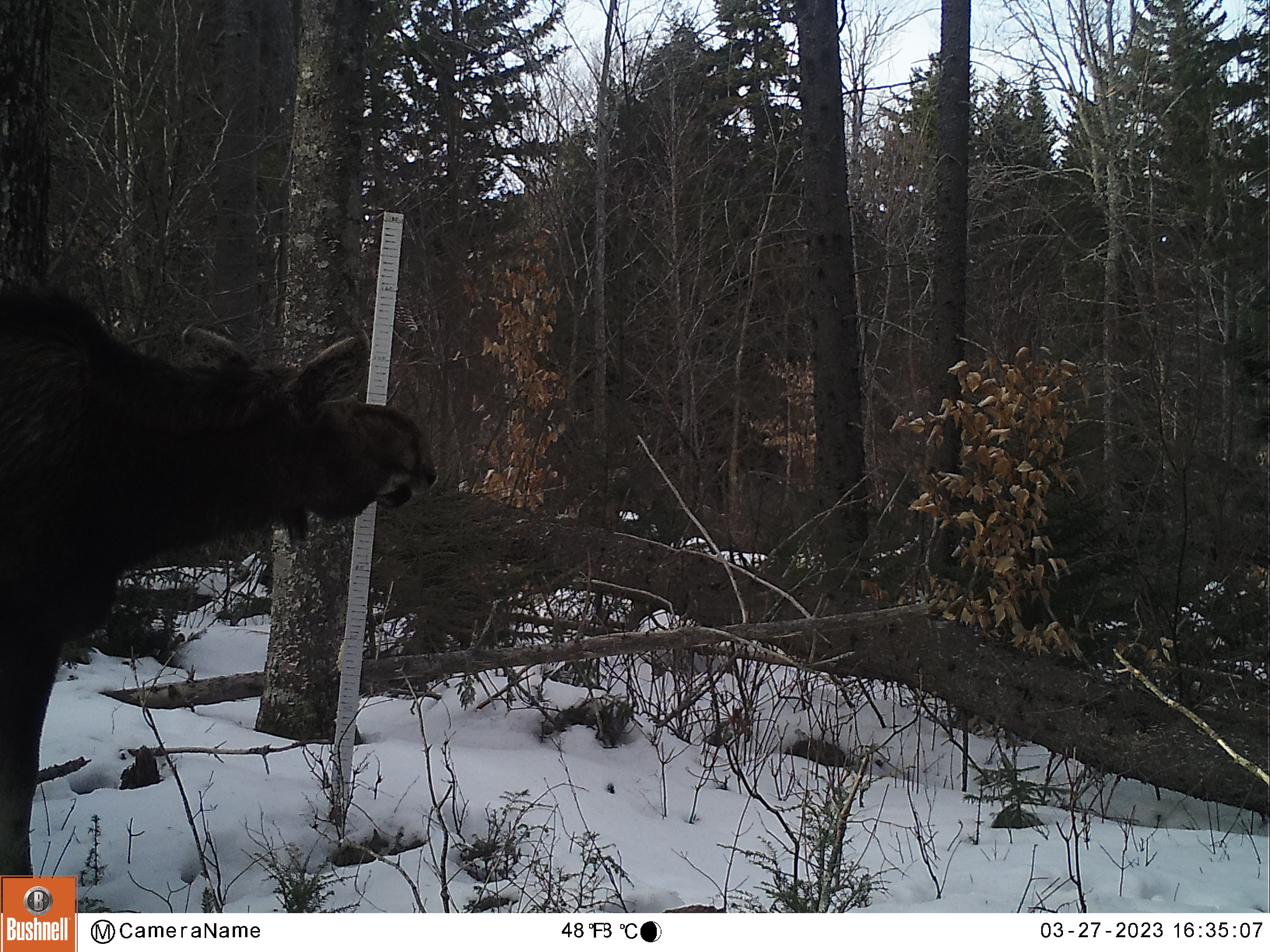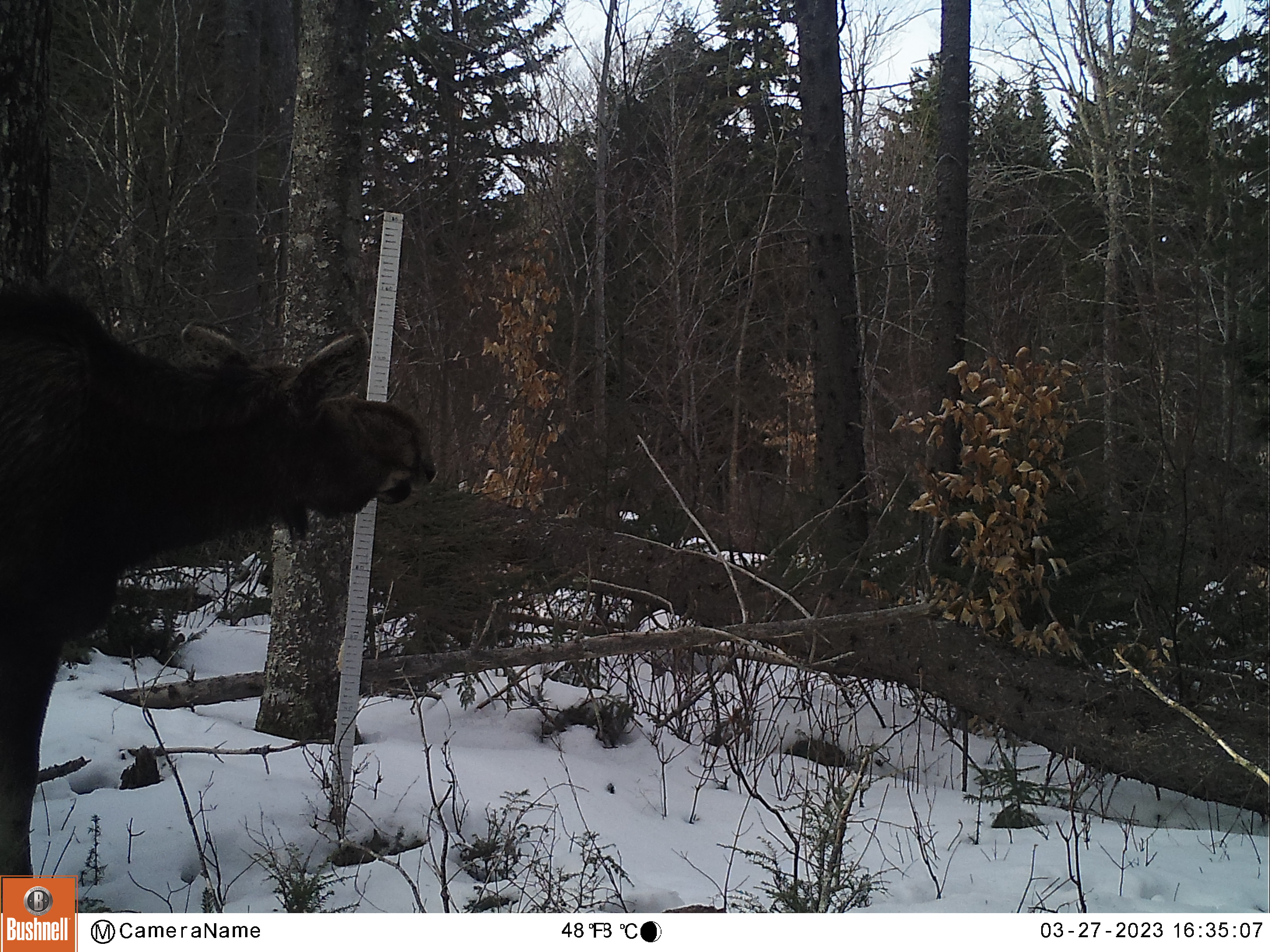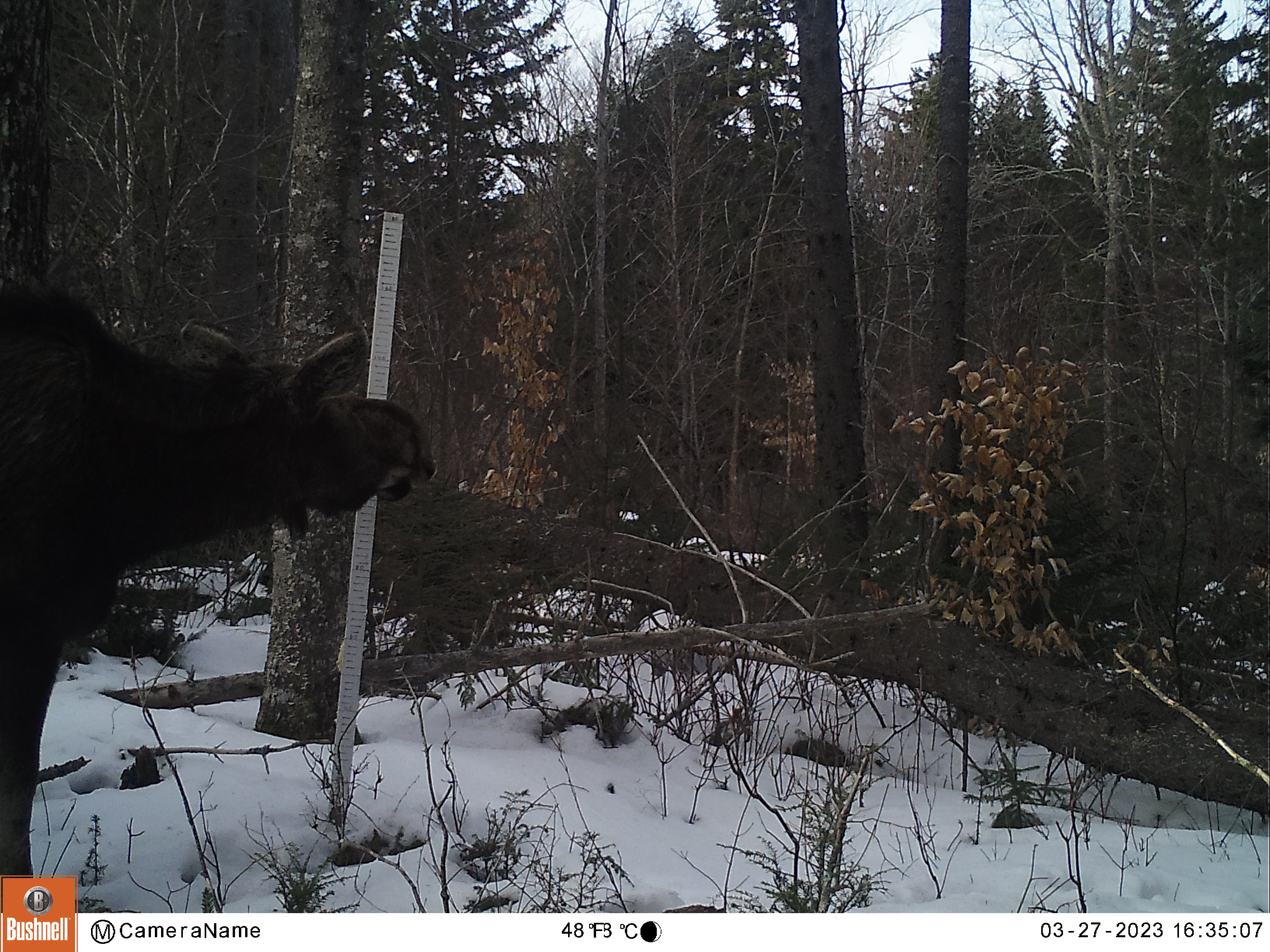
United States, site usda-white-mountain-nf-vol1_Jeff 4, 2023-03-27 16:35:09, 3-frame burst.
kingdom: Animalia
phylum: Chordata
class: Mammalia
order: Artiodactyla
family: Cervidae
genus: Alces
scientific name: Alces alces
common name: moose